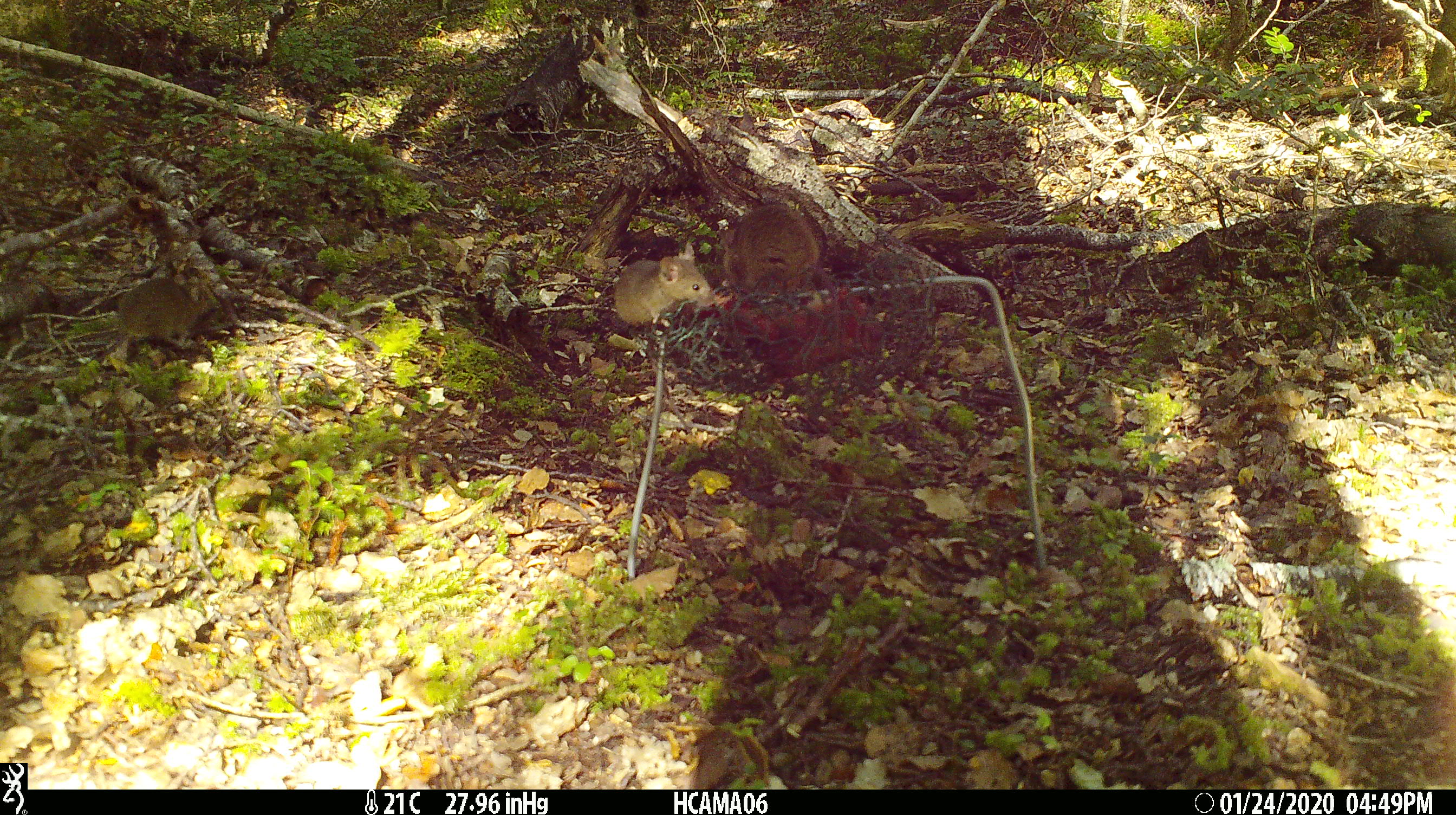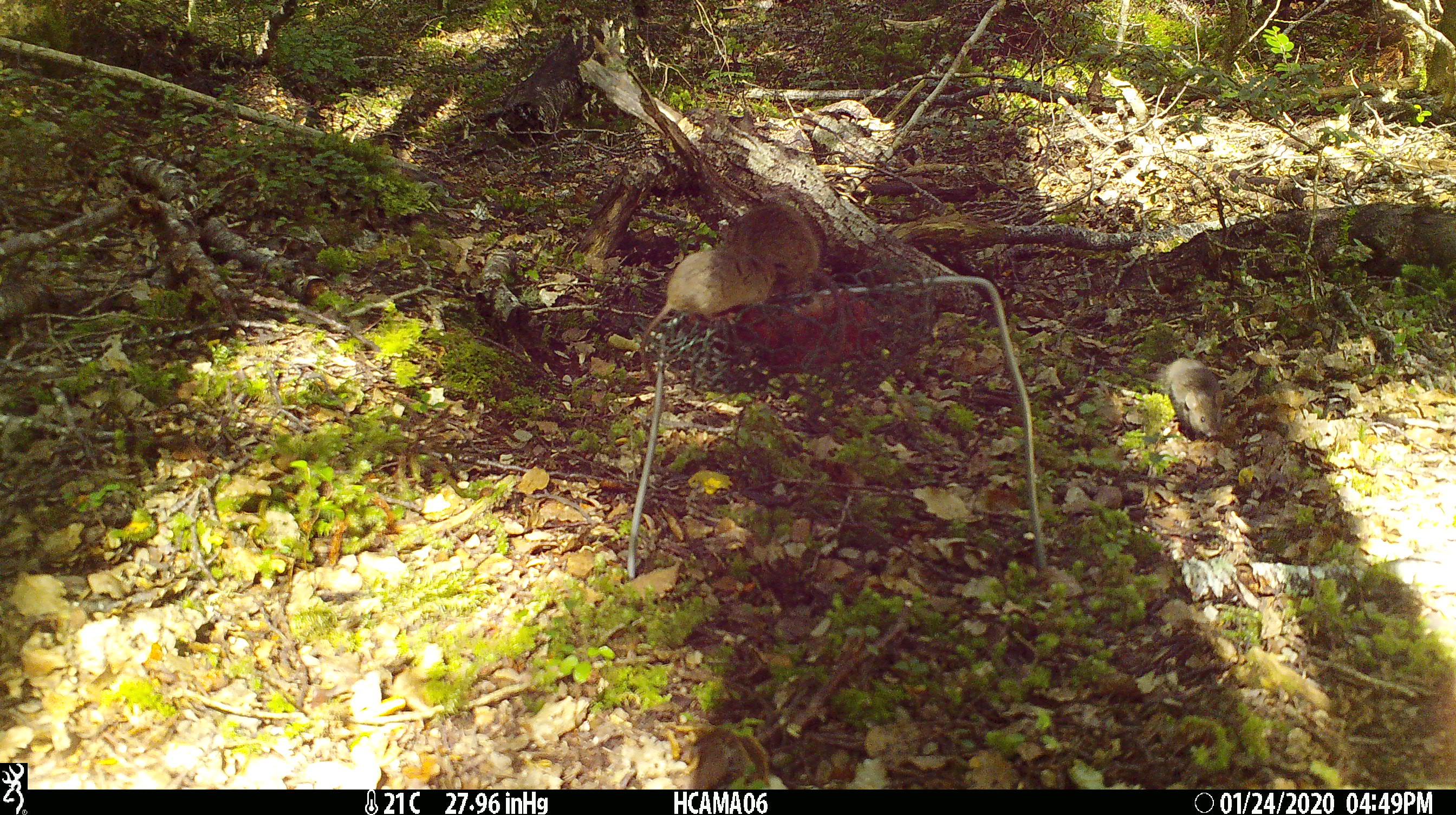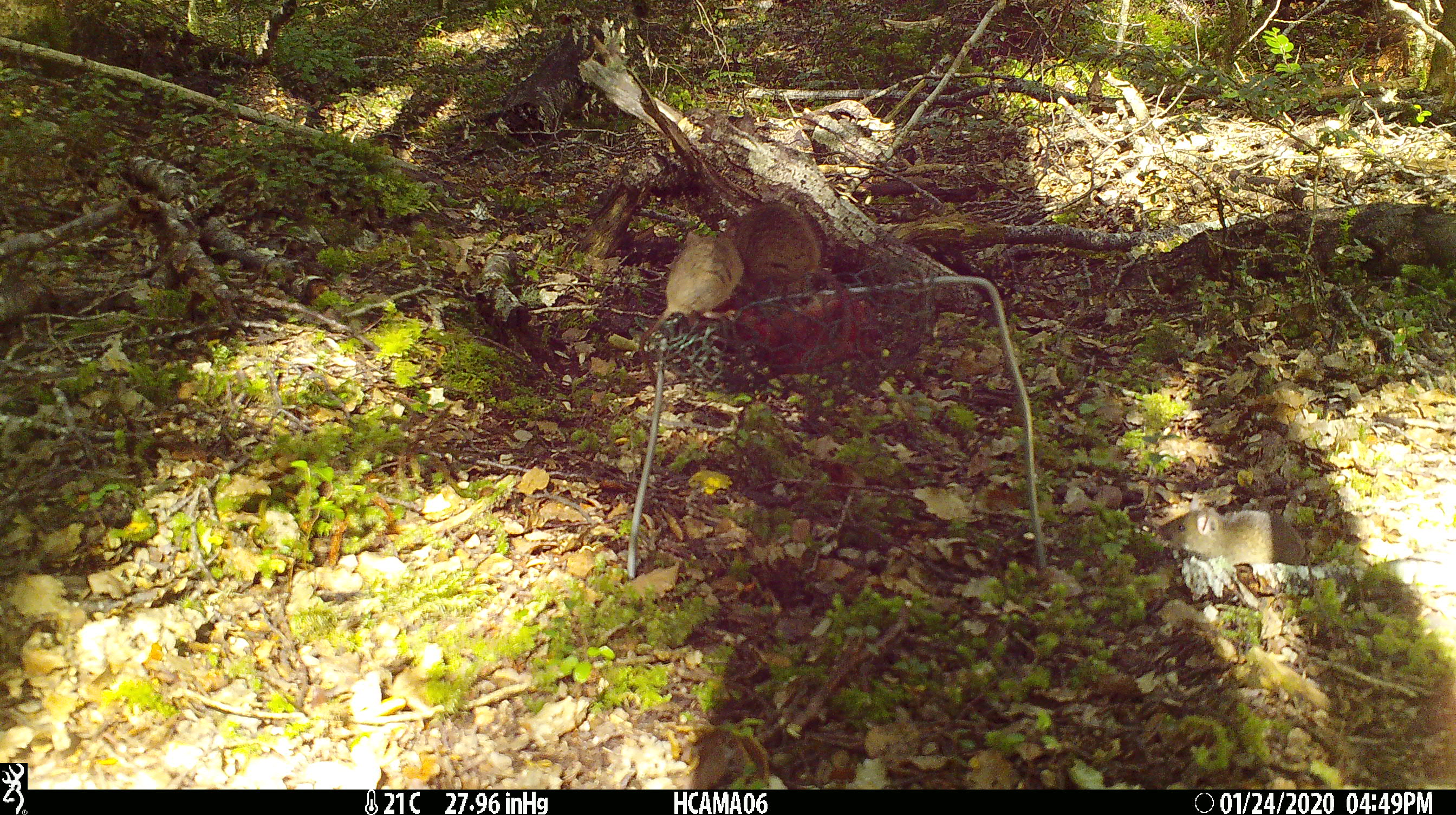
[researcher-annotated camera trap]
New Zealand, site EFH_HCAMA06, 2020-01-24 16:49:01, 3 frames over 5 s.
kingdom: Animalia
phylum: Chordata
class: Mammalia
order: Rodentia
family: Muridae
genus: Mus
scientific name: Mus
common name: mouse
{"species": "mouse (Mus)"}